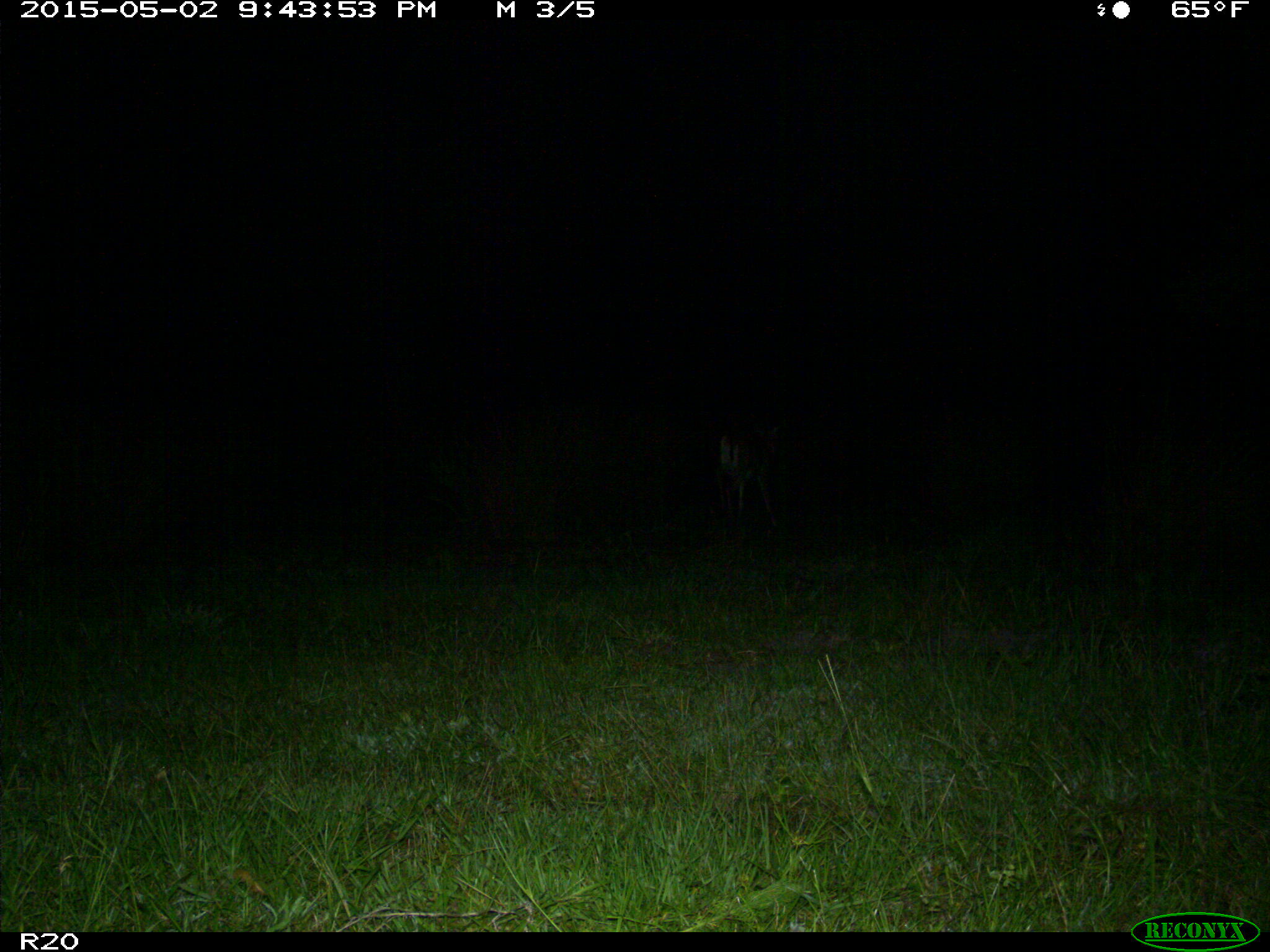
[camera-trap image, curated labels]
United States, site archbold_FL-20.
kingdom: Animalia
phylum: Chordata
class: Mammalia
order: Artiodactyla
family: Cervidae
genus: Odocoileus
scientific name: Odocoileus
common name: deer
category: unidentified deer